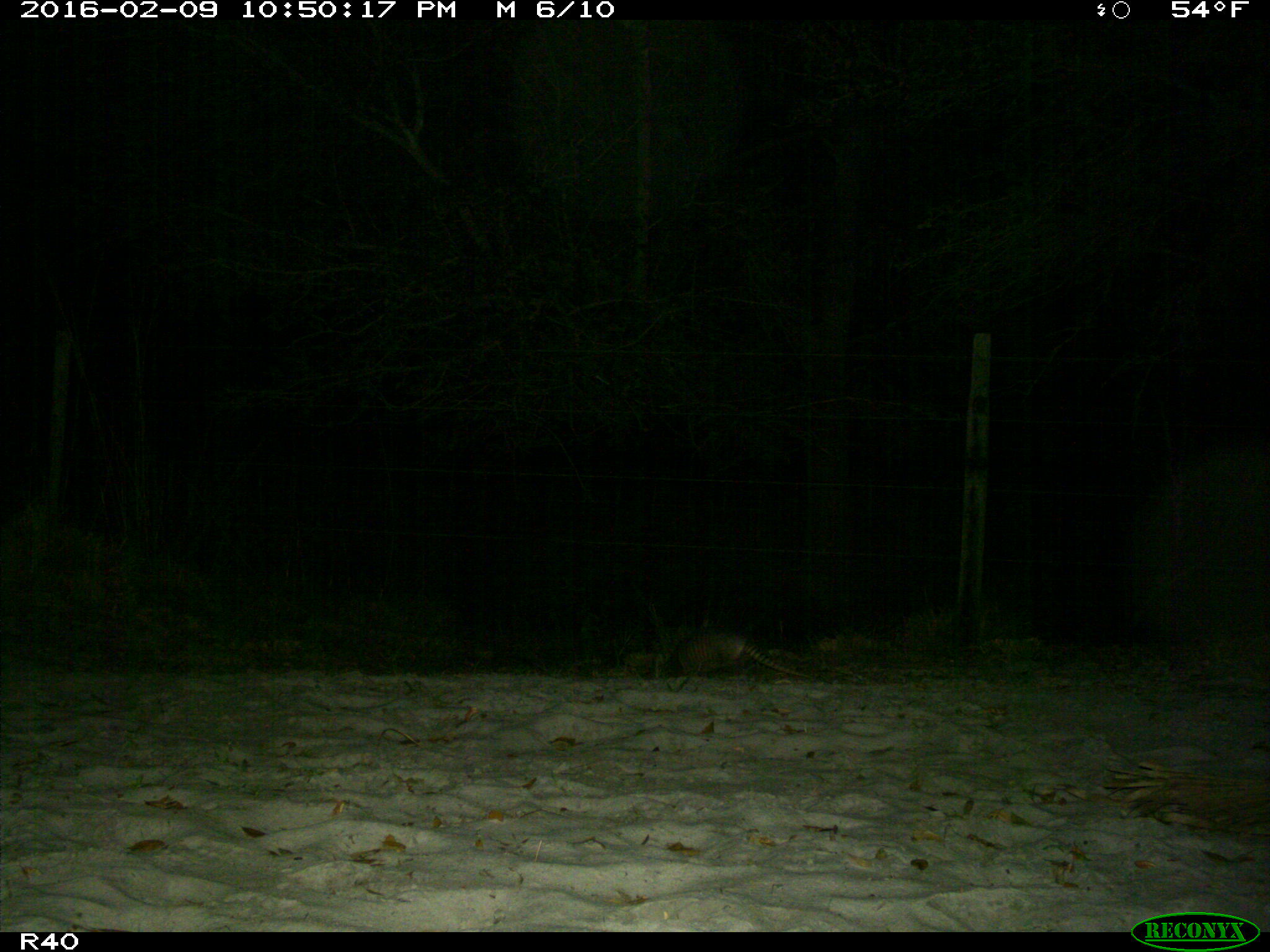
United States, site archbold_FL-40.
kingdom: Animalia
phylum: Chordata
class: Mammalia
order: Cingulata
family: Dasypodidae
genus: Dasypus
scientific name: Dasypus novemcinctus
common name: nine-banded armadillo